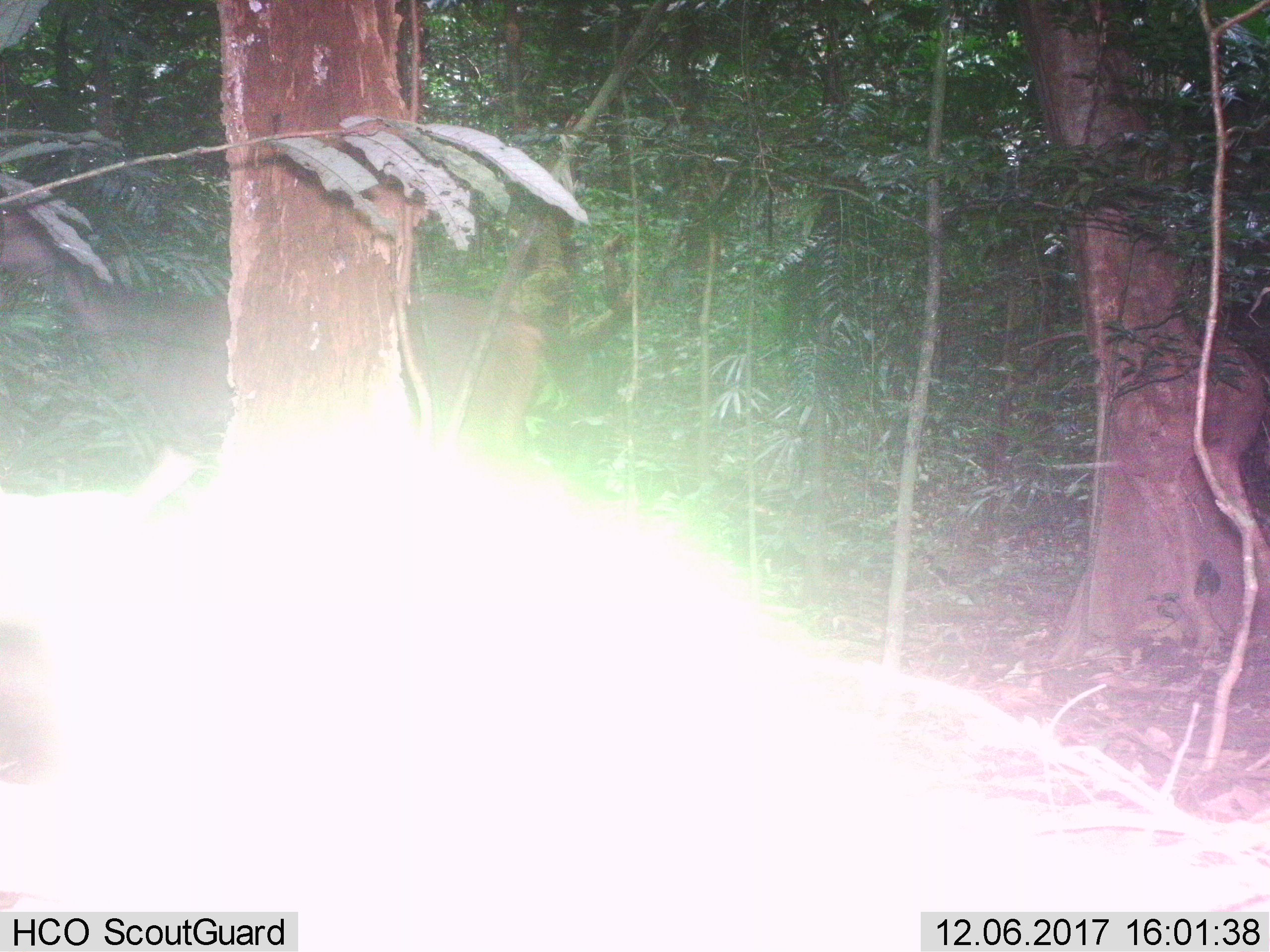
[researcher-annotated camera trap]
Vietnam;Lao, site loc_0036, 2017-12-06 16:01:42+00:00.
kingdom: Animalia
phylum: Chordata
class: Mammalia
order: Artiodactyla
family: Cervidae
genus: Rusa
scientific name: Rusa unicolor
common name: sambar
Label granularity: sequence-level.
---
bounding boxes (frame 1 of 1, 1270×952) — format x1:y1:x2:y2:
sambar: 0:210:544:455